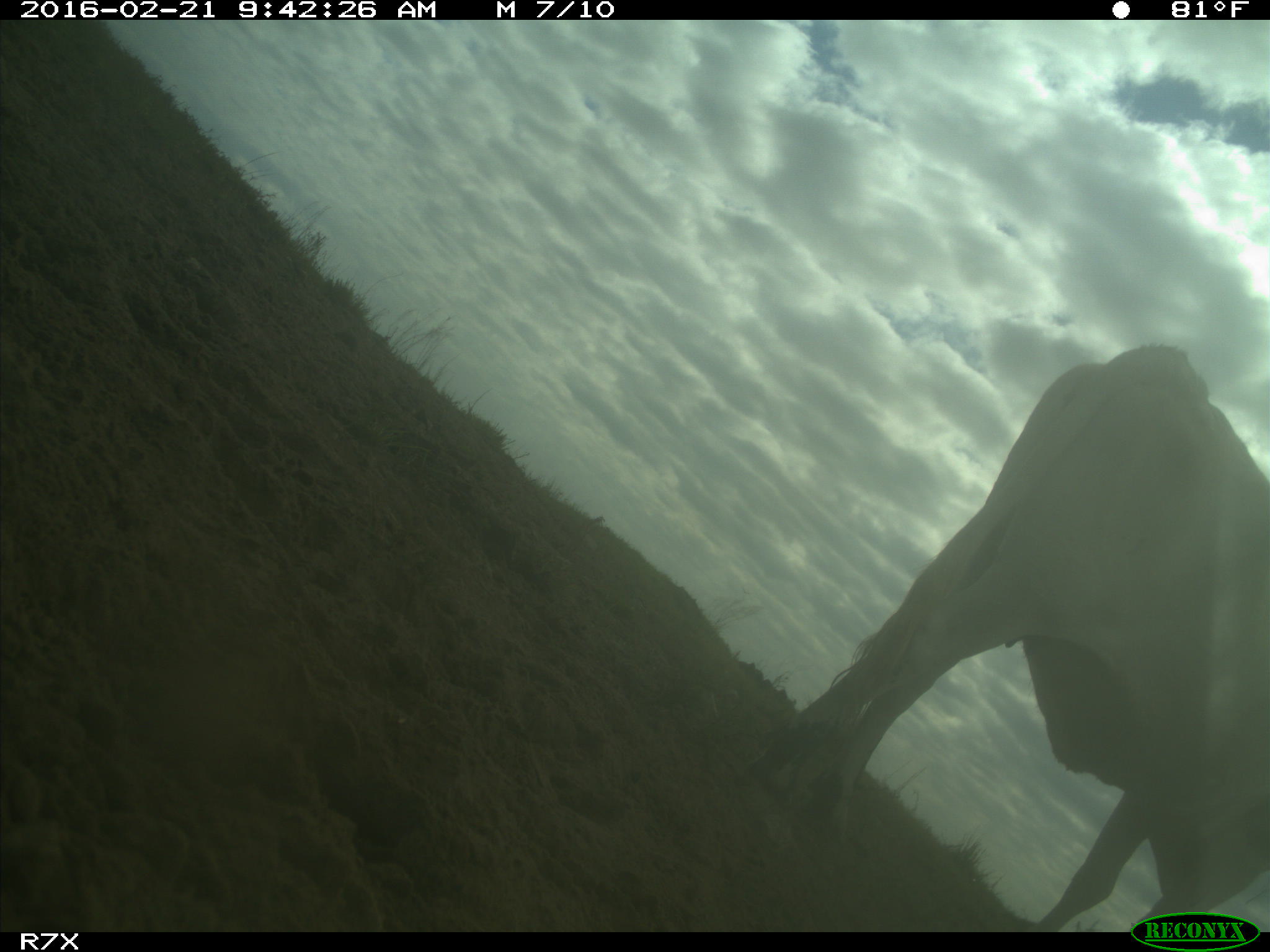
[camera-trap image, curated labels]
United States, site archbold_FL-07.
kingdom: Animalia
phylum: Chordata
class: Mammalia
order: Artiodactyla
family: Bovidae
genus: Bos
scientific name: Bos taurus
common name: domestic cow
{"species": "Bos taurus (domestic cow)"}